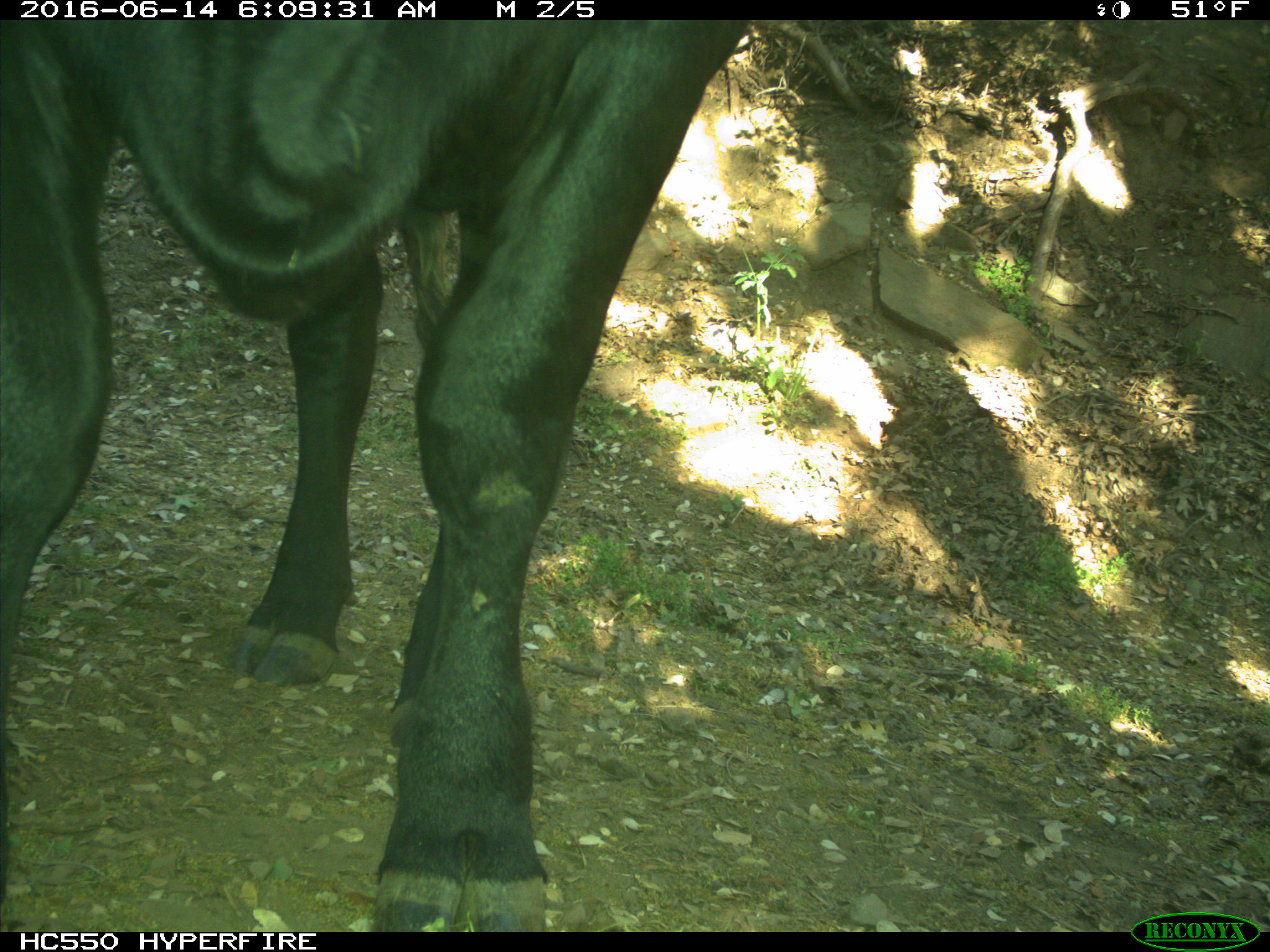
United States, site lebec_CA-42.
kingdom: Animalia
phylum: Chordata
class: Mammalia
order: Artiodactyla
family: Bovidae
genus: Bos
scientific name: Bos taurus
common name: domestic cow